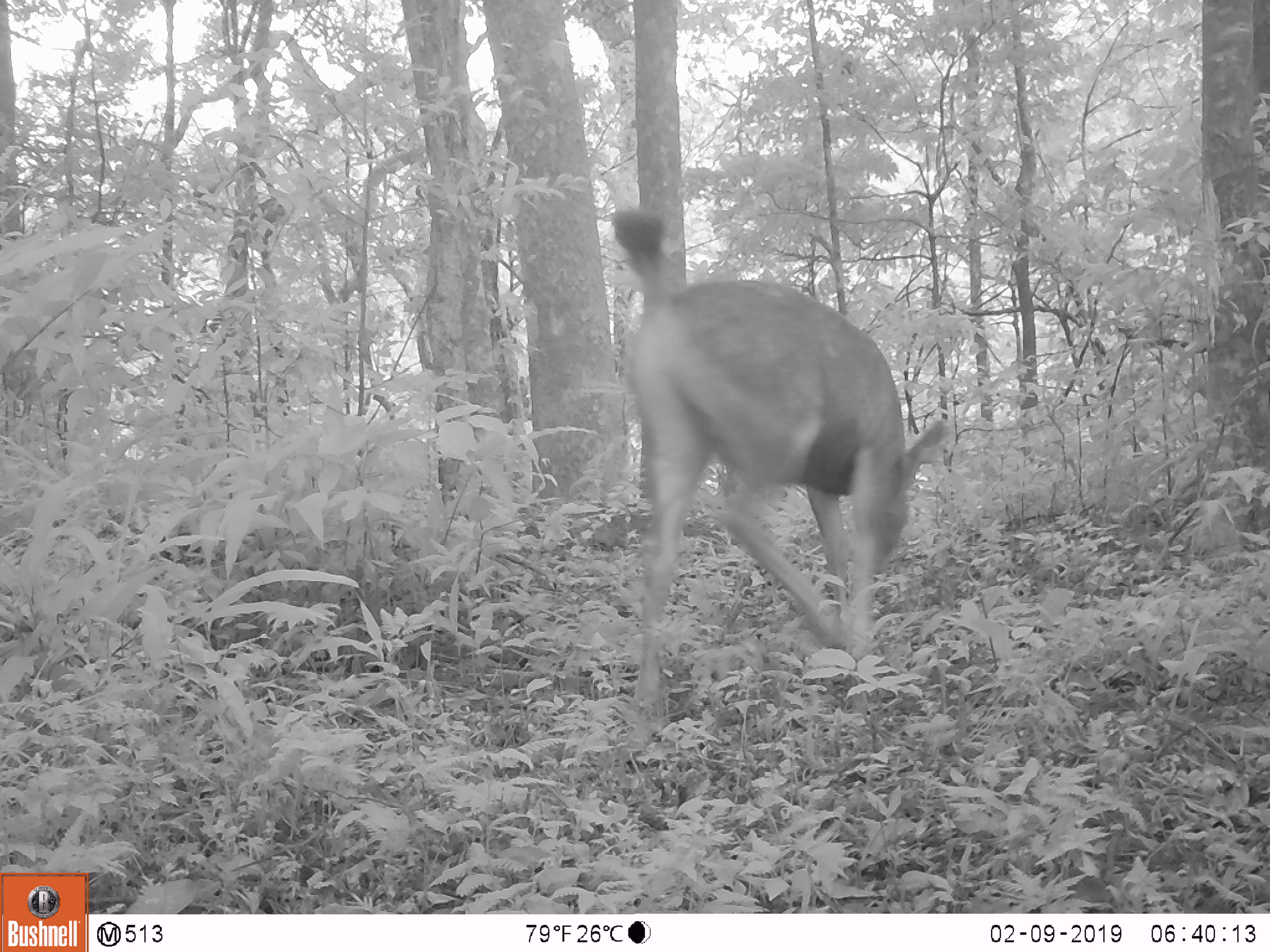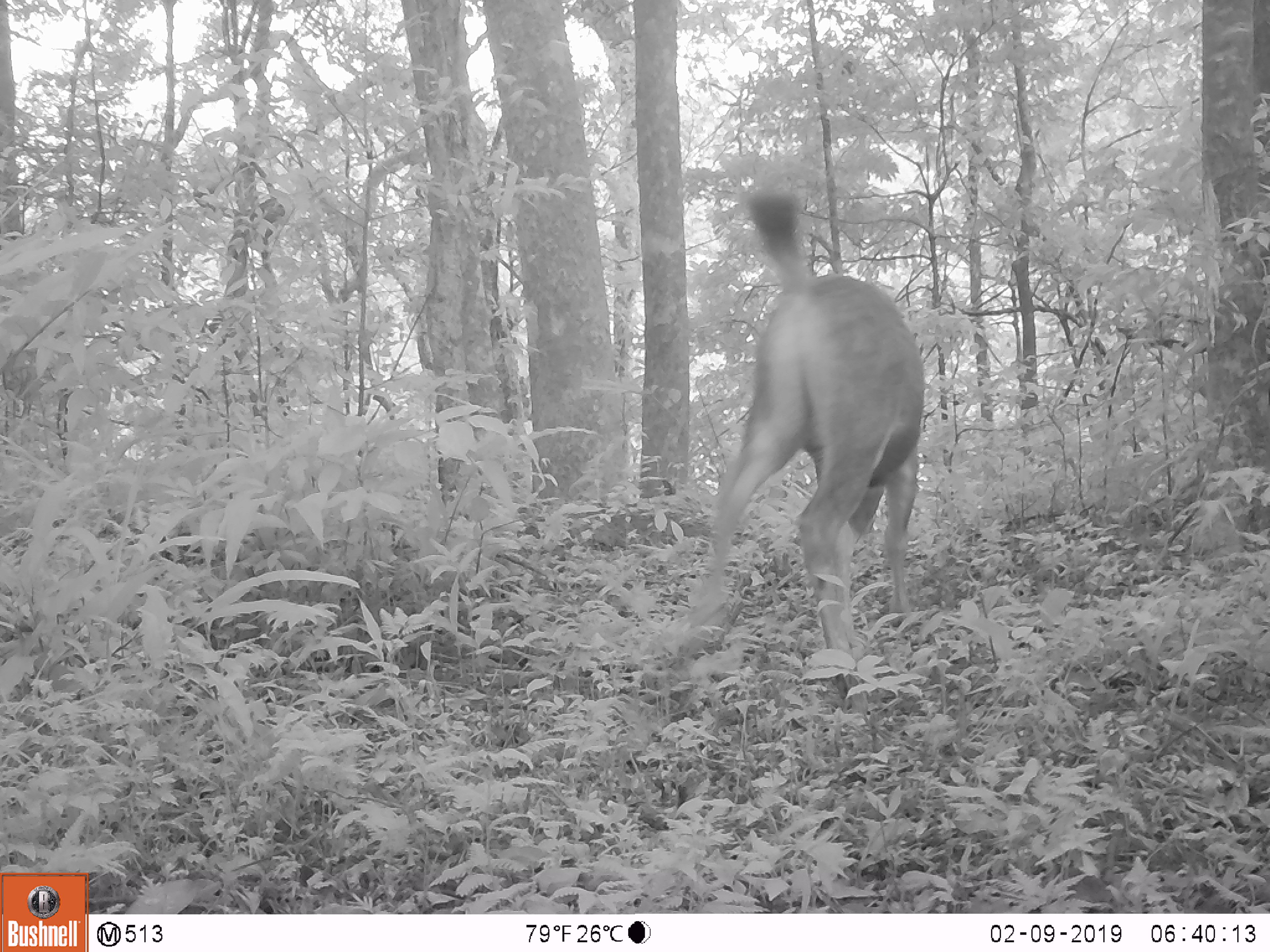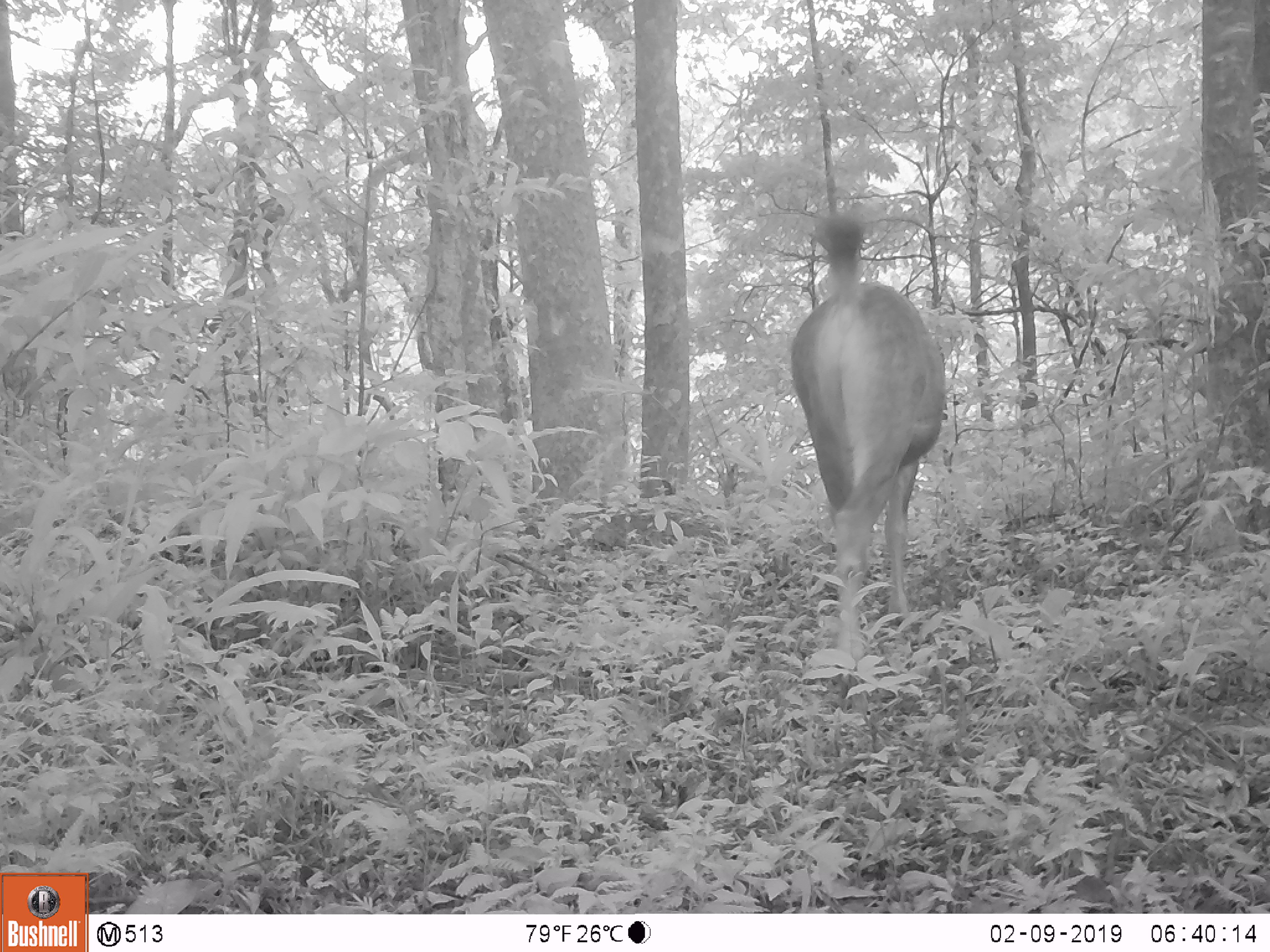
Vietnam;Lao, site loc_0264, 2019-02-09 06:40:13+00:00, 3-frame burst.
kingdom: Animalia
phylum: Chordata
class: Mammalia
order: Artiodactyla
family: Cervidae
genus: Rusa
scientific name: Rusa unicolor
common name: sambar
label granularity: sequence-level